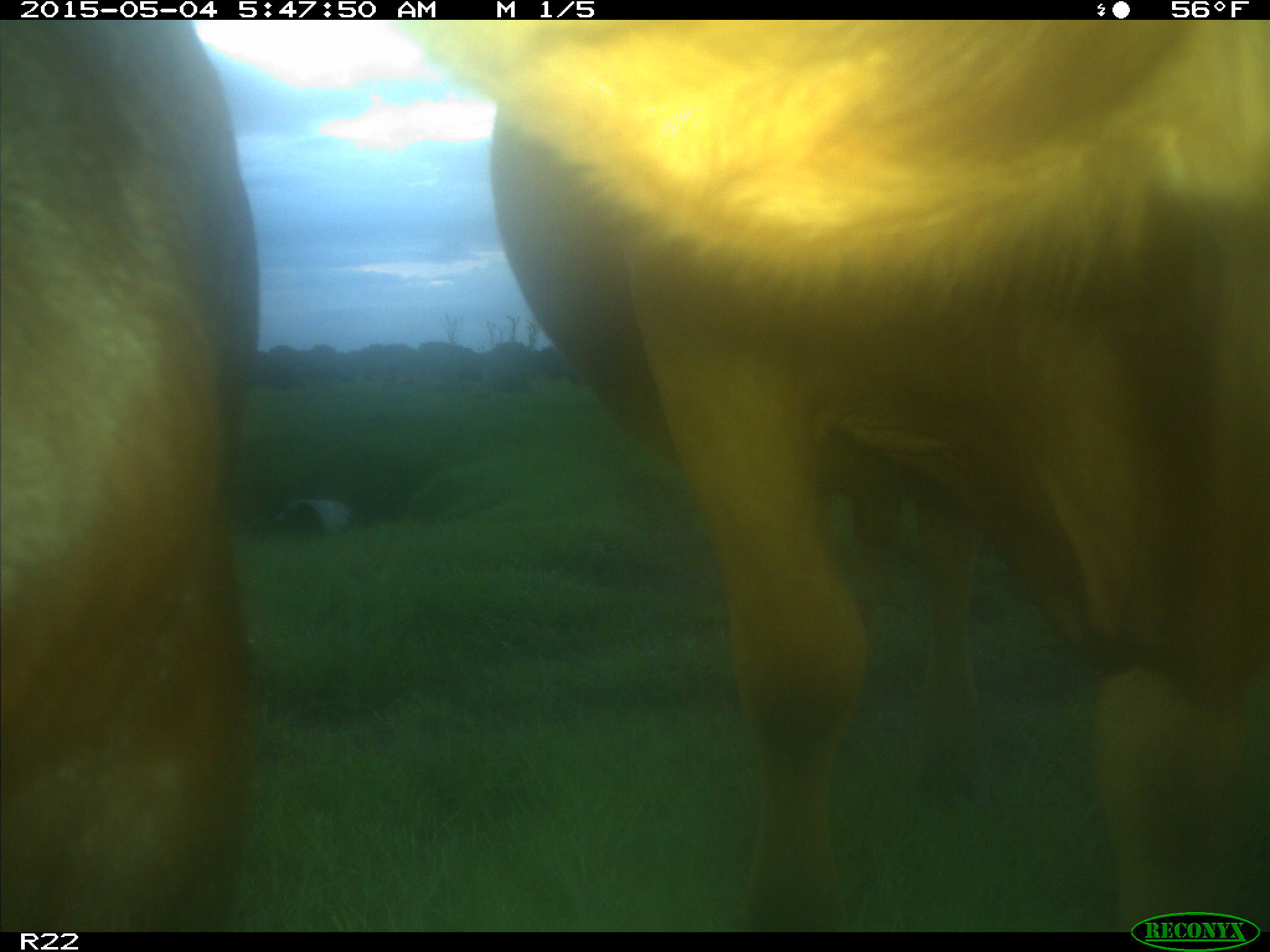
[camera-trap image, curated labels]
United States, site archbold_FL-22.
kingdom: Animalia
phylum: Chordata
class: Mammalia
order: Artiodactyla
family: Bovidae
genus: Bos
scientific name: Bos taurus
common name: domestic cow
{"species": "Bos taurus (domestic cow)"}